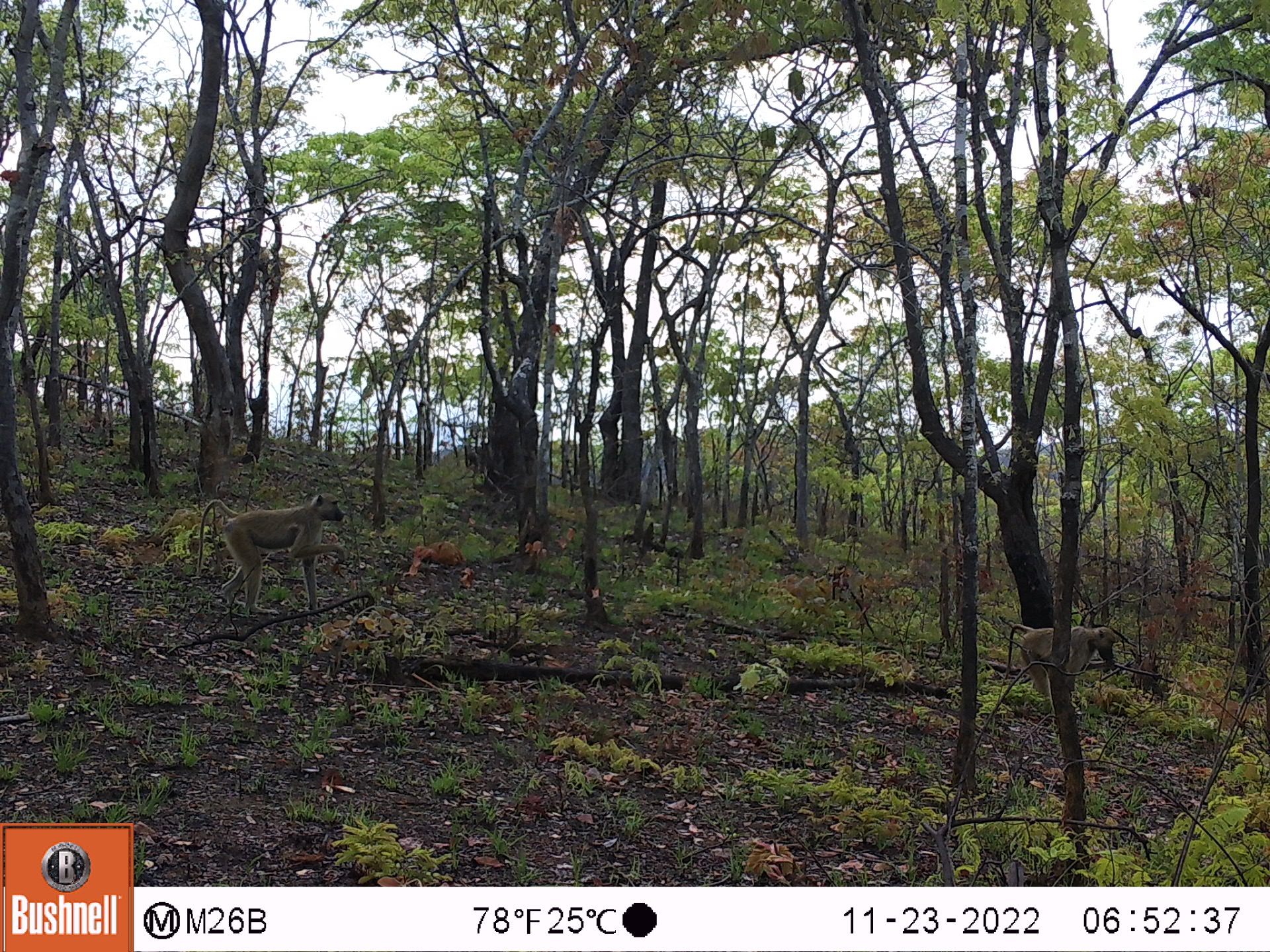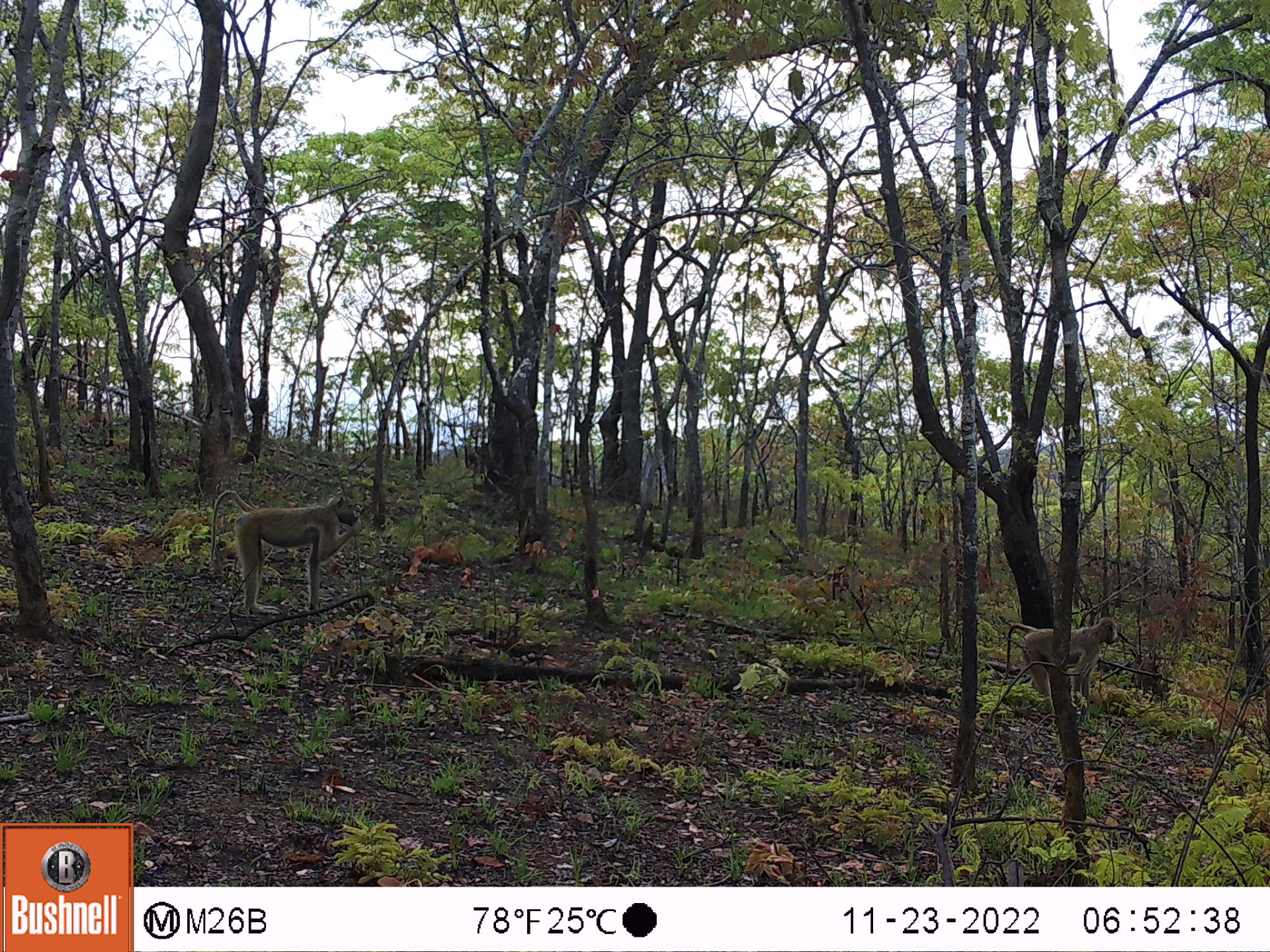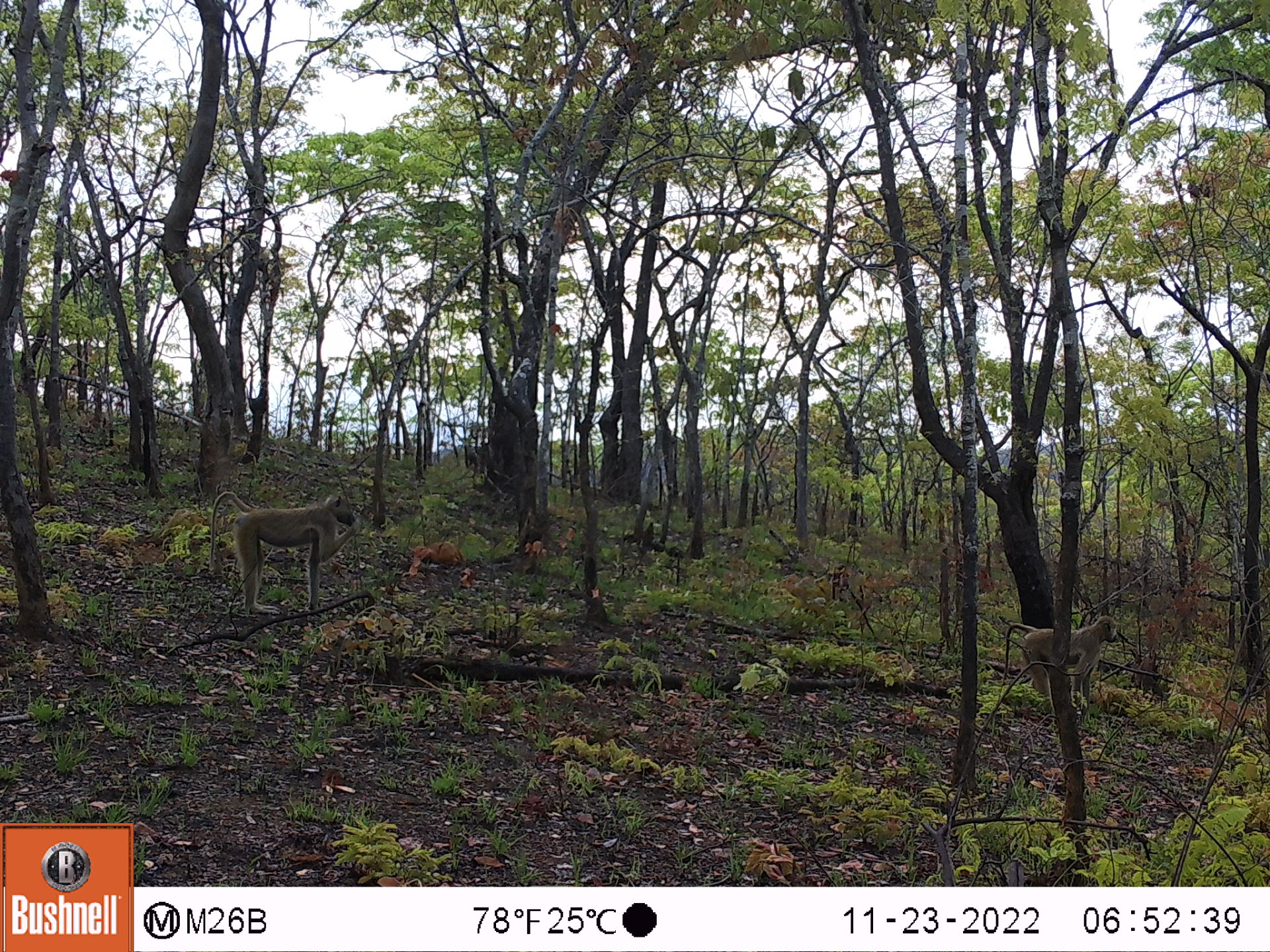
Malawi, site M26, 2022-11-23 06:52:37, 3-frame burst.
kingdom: Animalia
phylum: Chordata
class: Mammalia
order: Primates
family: Cercopithecidae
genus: Papio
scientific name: Papio cynocephalus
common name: yellow baboon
Yellow baboon (Papio cynocephalus), count 2.